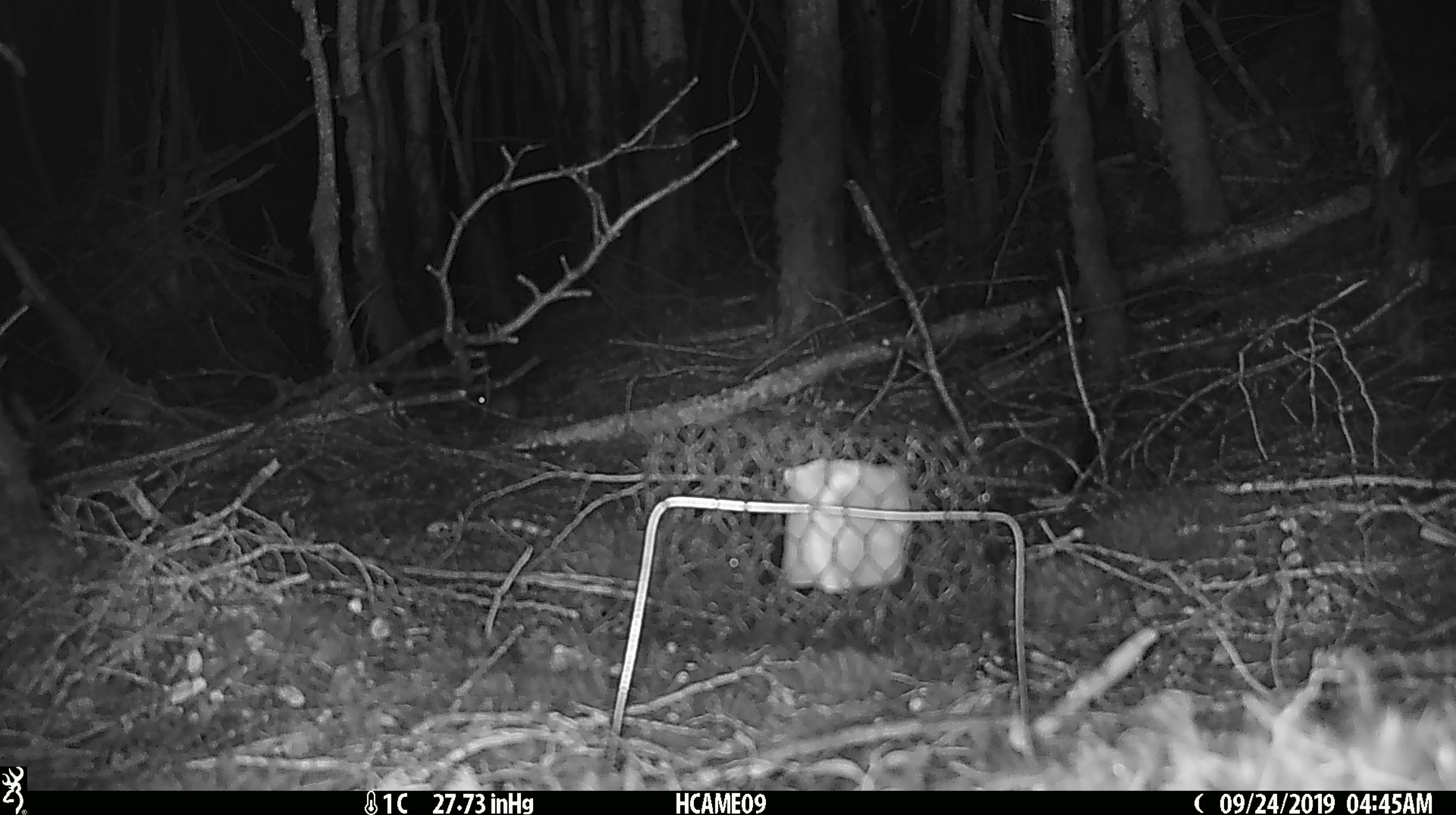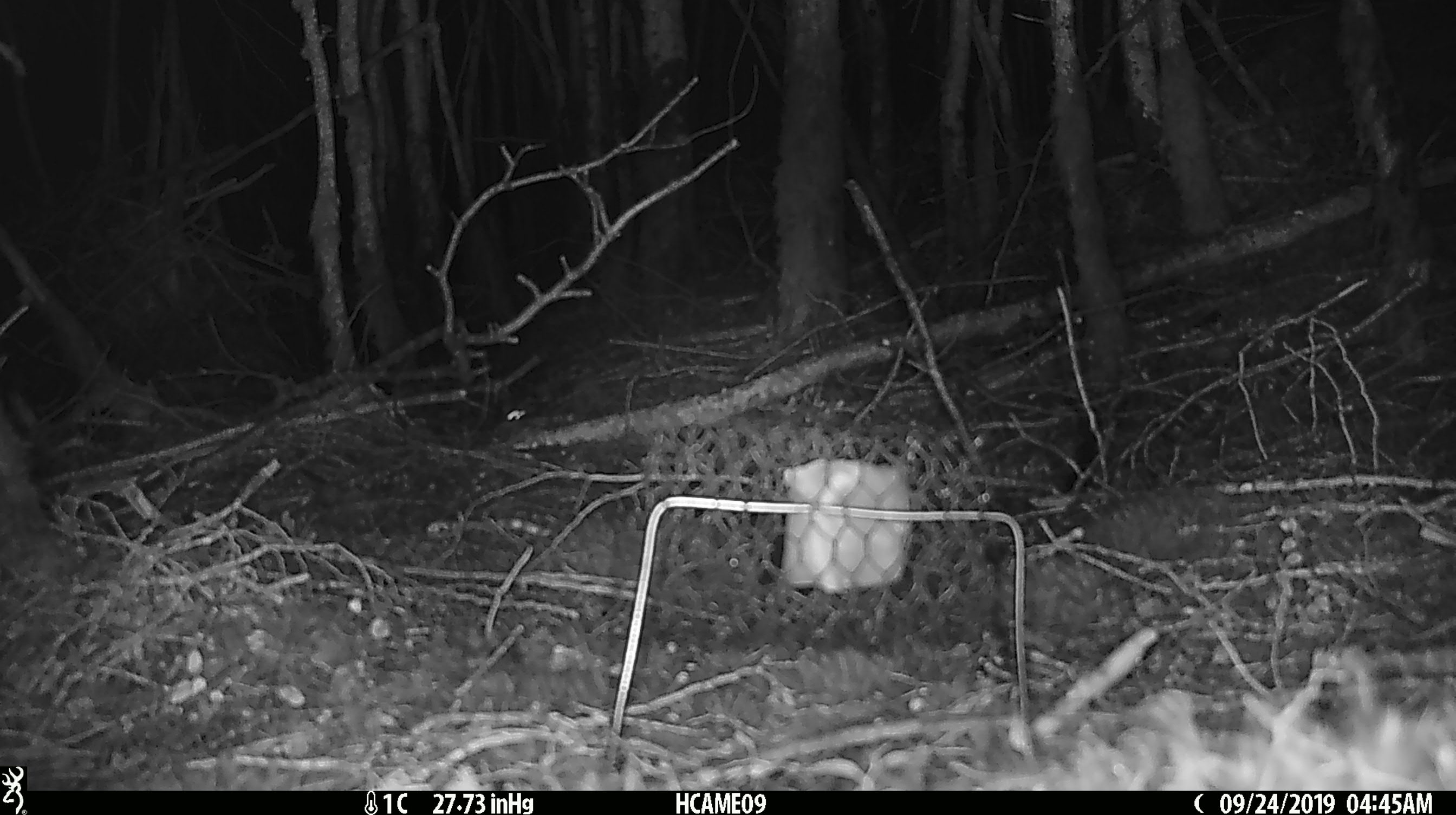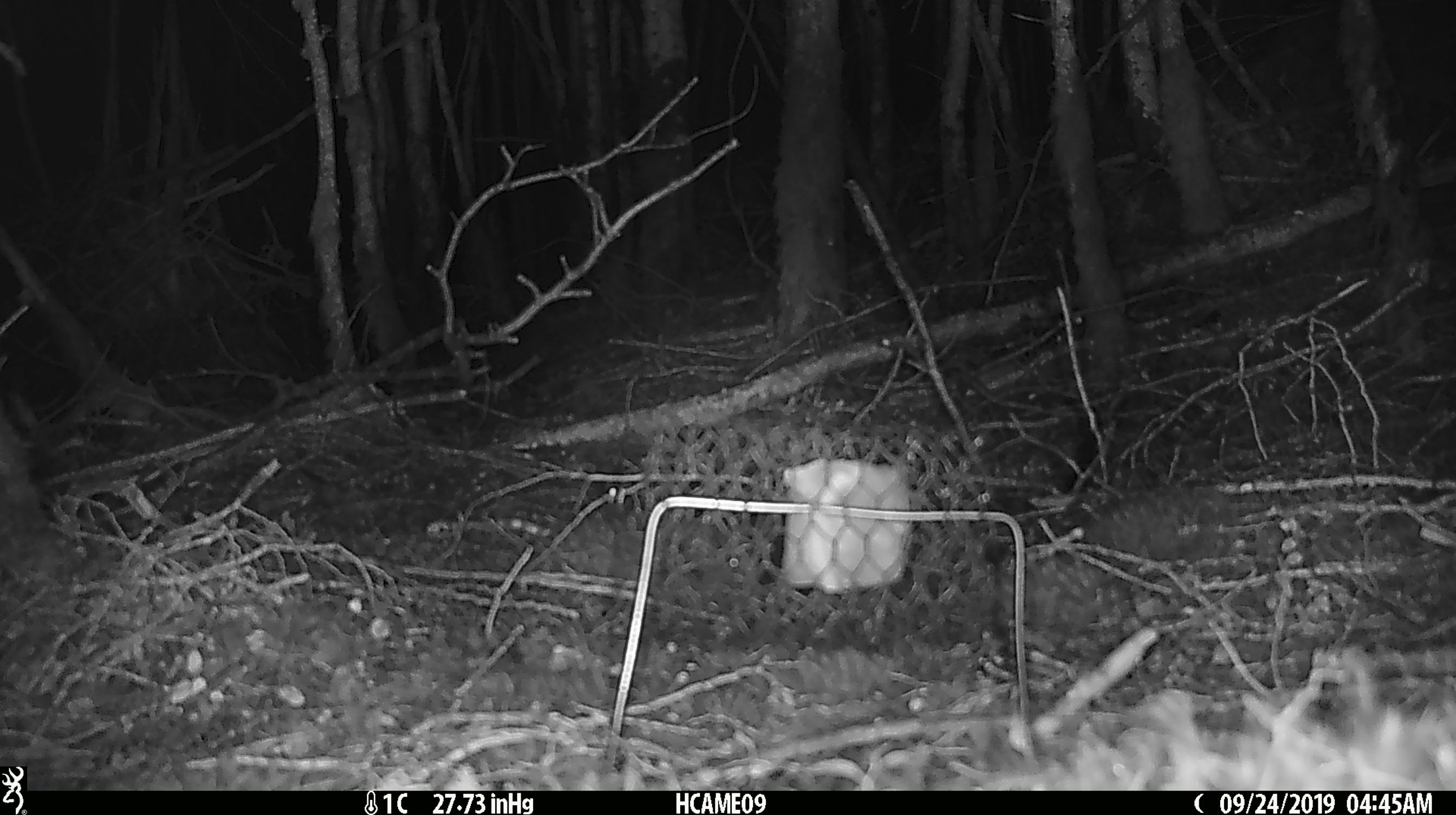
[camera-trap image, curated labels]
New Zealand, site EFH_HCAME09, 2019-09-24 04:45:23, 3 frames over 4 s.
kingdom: Animalia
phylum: Chordata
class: Mammalia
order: Rodentia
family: Muridae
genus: Mus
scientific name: Mus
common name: mouse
Mouse (Mus).